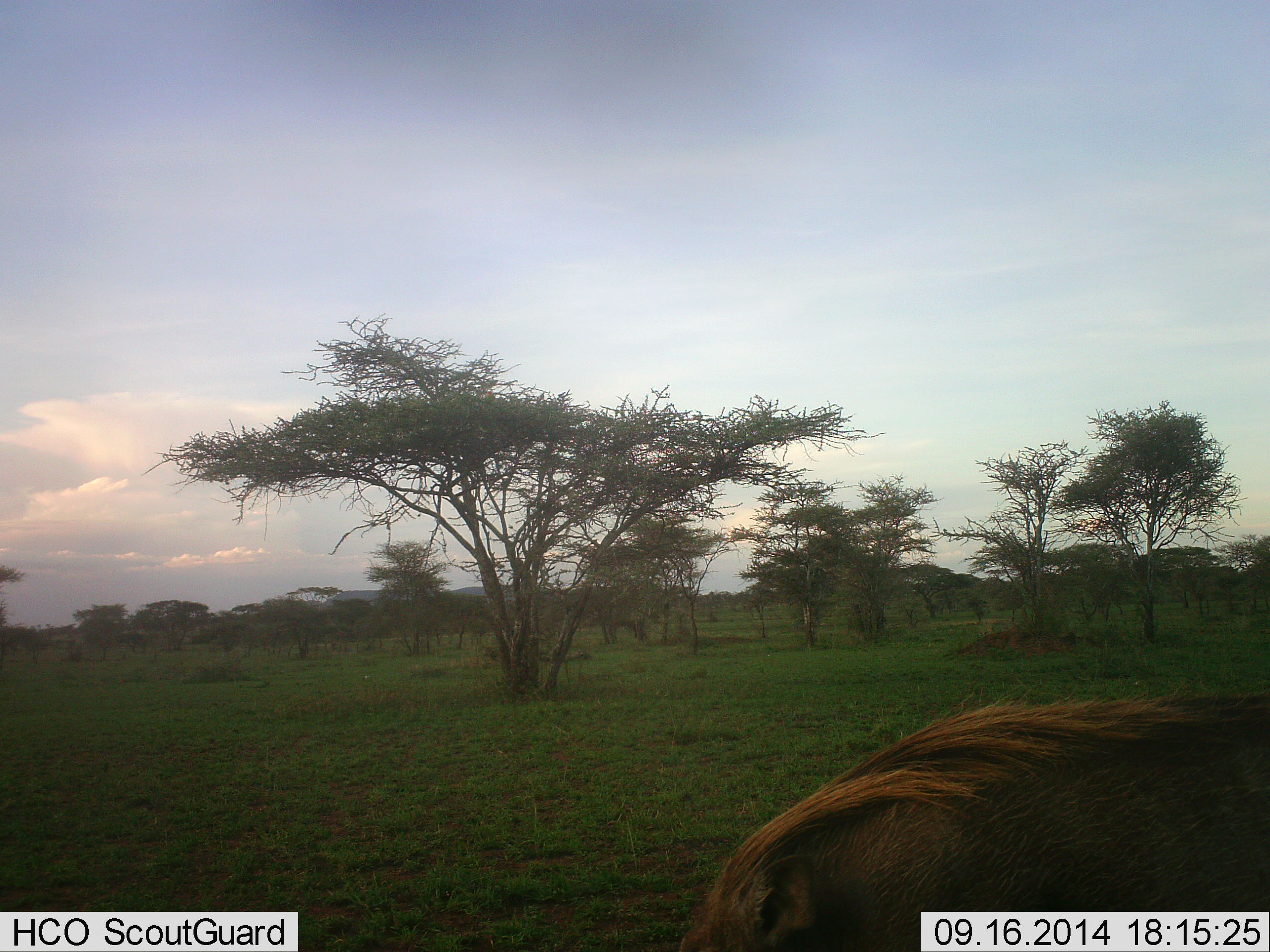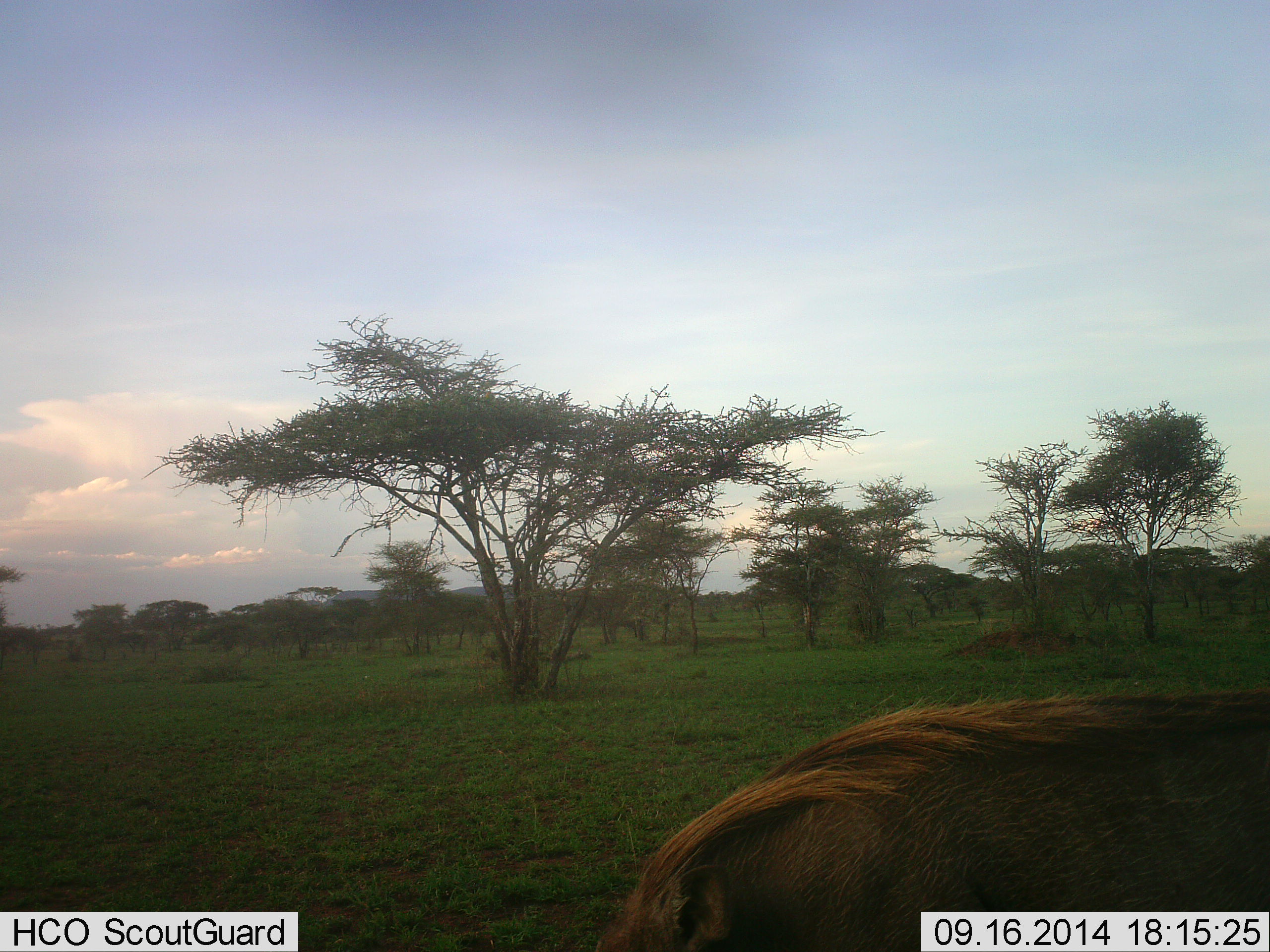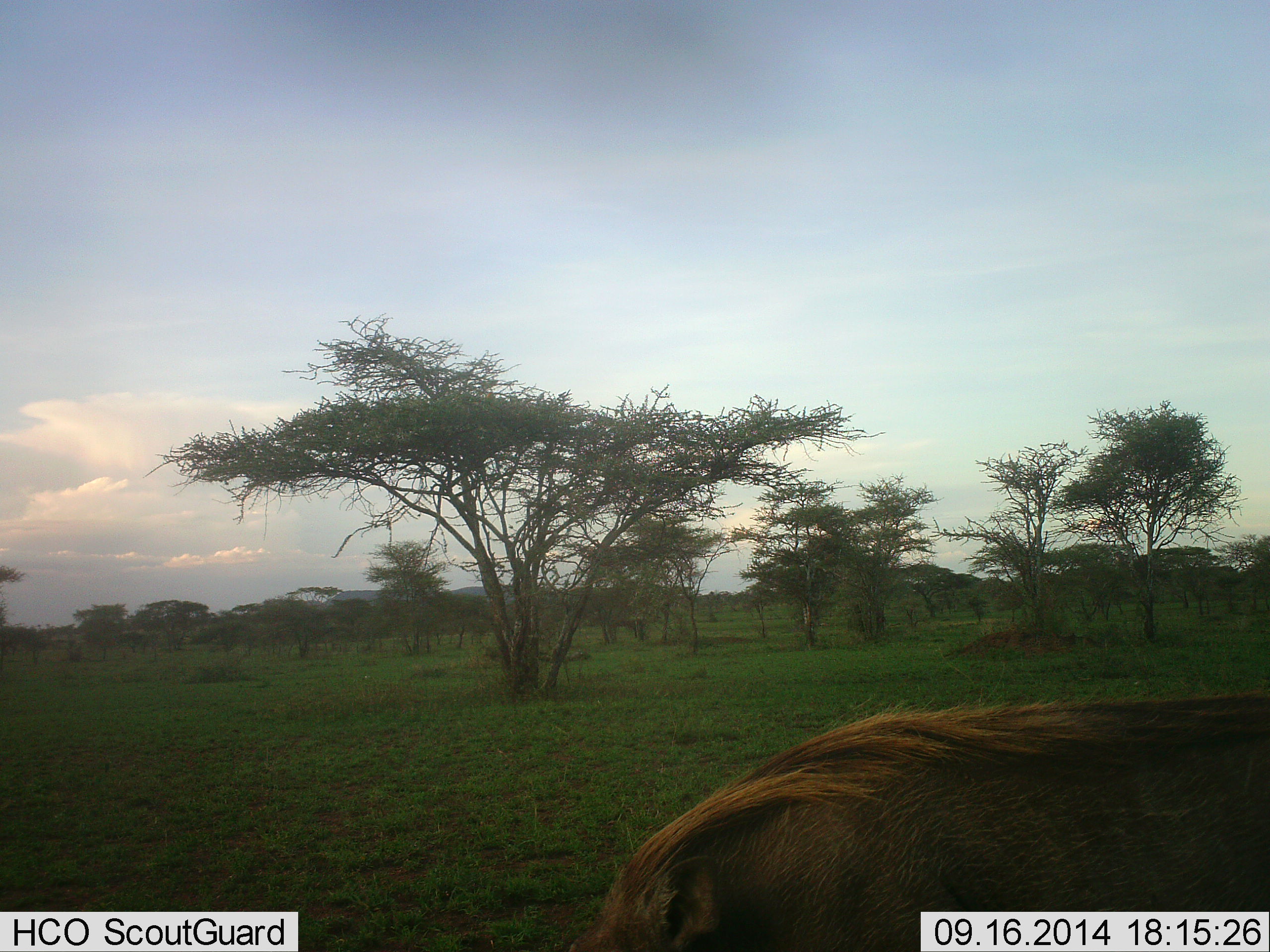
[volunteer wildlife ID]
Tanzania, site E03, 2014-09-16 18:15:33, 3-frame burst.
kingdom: Animalia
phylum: Chordata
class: Mammalia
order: Artiodactyla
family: Suidae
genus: Phacochoerus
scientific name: Phacochoerus africanus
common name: warthog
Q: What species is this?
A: Warthog (Phacochoerus africanus).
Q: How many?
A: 1.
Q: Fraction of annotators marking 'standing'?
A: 40%.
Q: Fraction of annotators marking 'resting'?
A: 0%.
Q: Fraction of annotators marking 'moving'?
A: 40%.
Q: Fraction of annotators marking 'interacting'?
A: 0%.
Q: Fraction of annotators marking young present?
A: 0%.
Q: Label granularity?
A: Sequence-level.